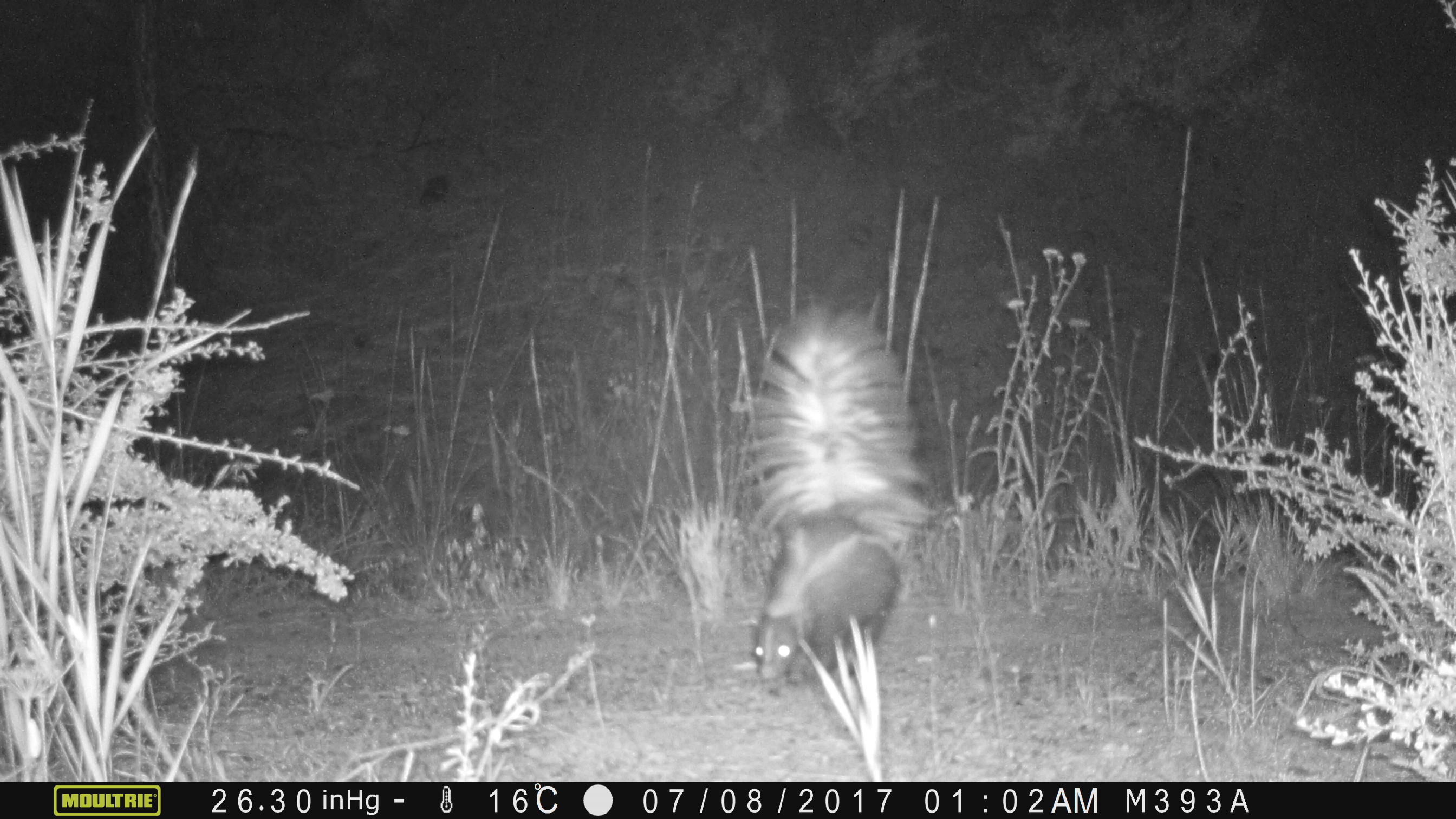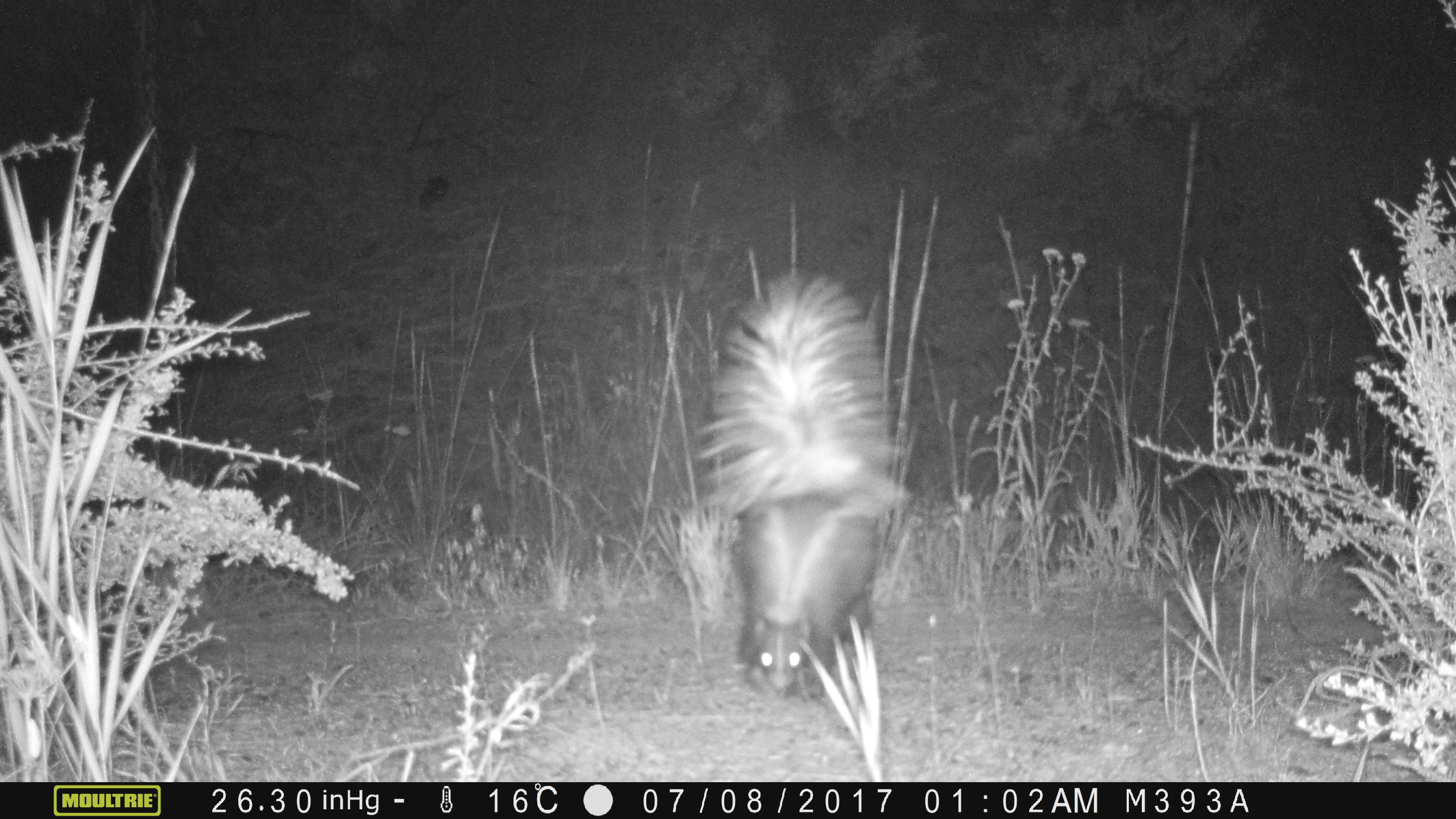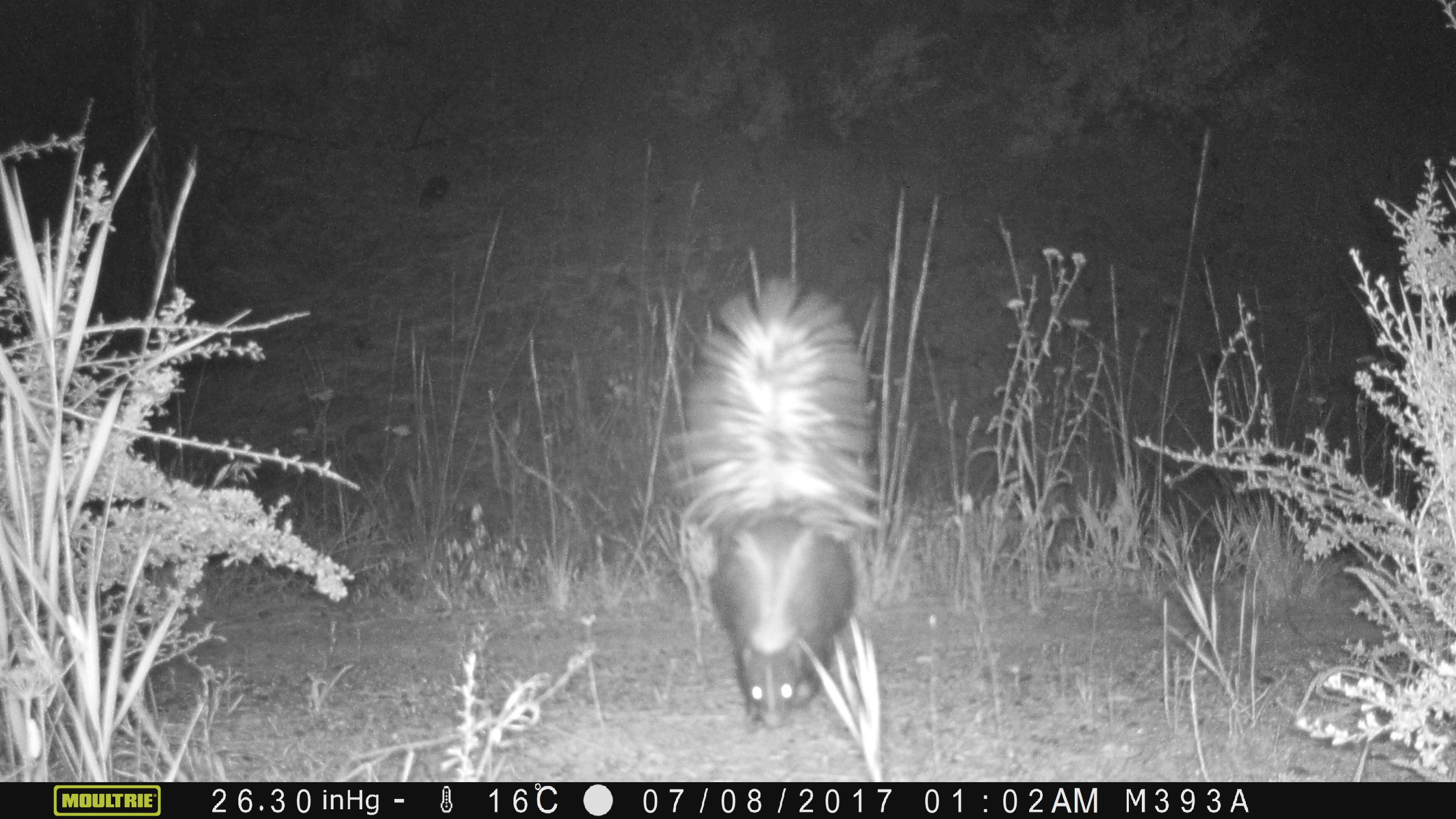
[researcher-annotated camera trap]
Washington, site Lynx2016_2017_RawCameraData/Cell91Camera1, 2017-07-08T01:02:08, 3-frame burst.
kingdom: Animalia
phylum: Chordata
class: Mammalia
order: Carnivora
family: Mephitidae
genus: Mephitis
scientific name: Mephitis mephitis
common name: striped skunk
Mephitis mephitis (striped skunk). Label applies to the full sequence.